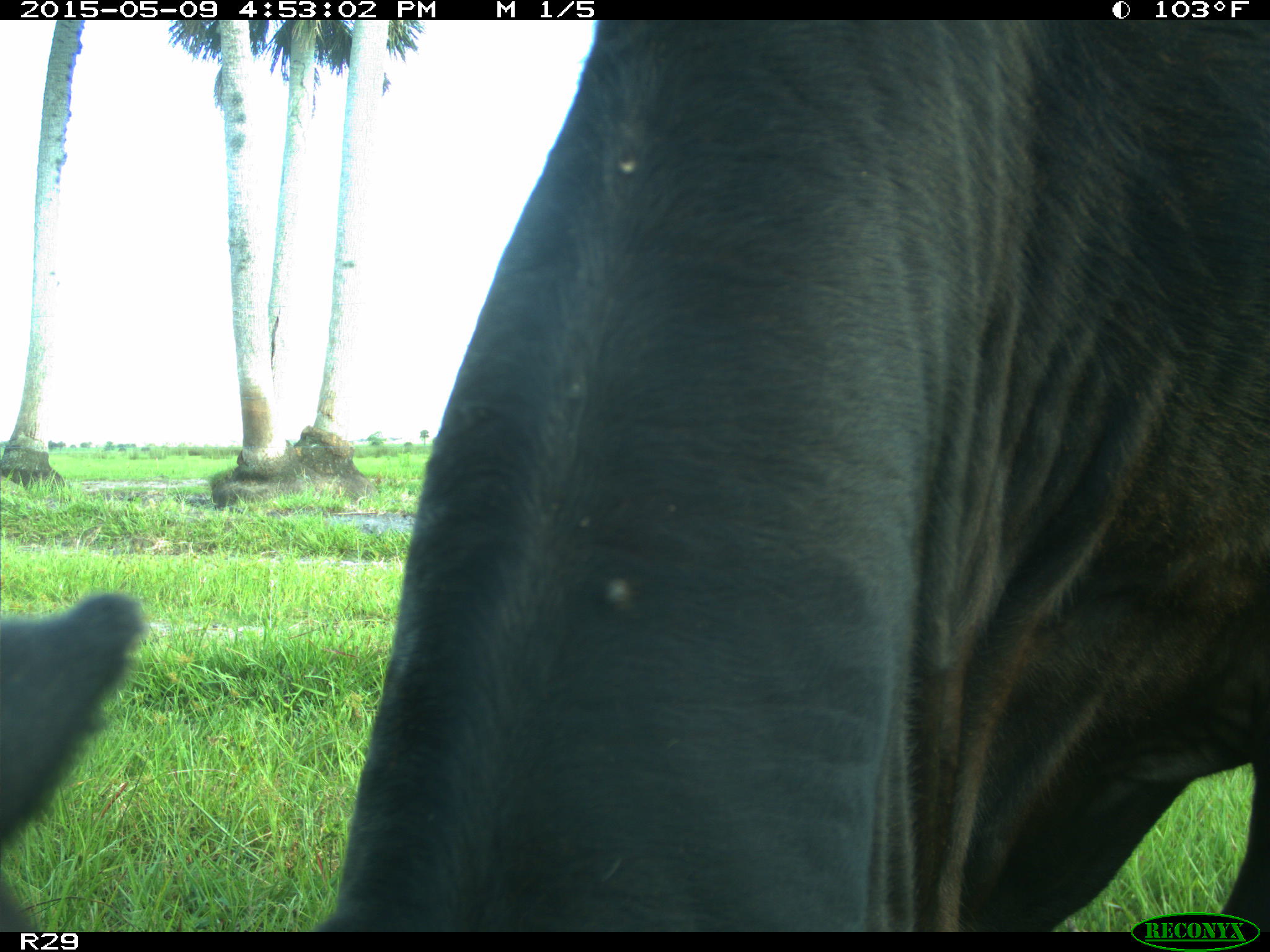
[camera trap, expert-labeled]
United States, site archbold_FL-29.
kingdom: Animalia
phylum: Chordata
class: Mammalia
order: Artiodactyla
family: Bovidae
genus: Bos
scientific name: Bos taurus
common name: domestic cow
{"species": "Bos taurus (domestic cow)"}